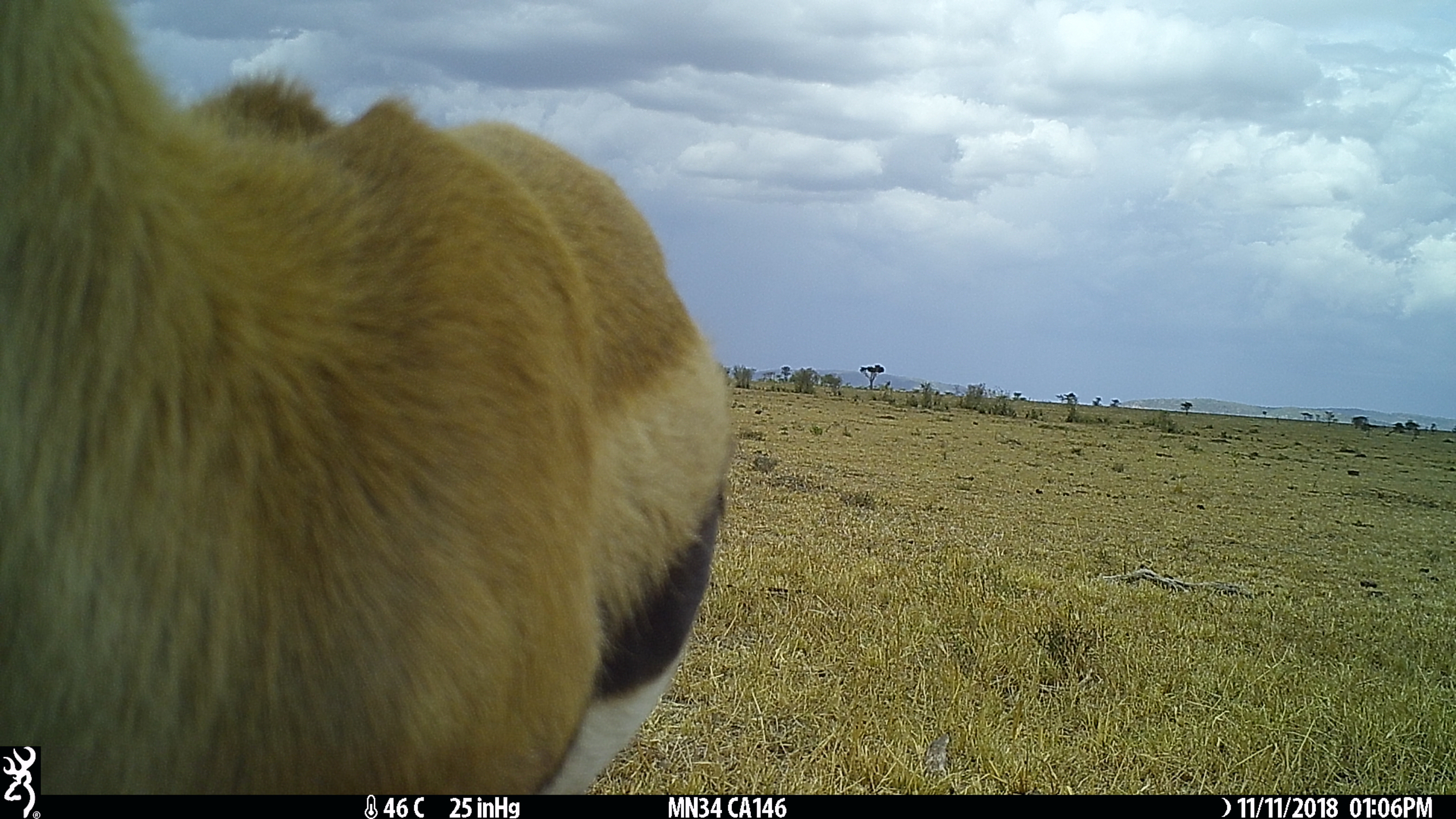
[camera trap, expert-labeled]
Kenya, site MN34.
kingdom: Animalia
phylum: Chordata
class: Mammalia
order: Artiodactyla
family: Bovidae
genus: Eudorcas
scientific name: Eudorcas thomsonii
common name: thomon's gazelle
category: gazelle thomsons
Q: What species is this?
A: Gazelle thomsons (thomon's gazelle) (Eudorcas thomsonii).